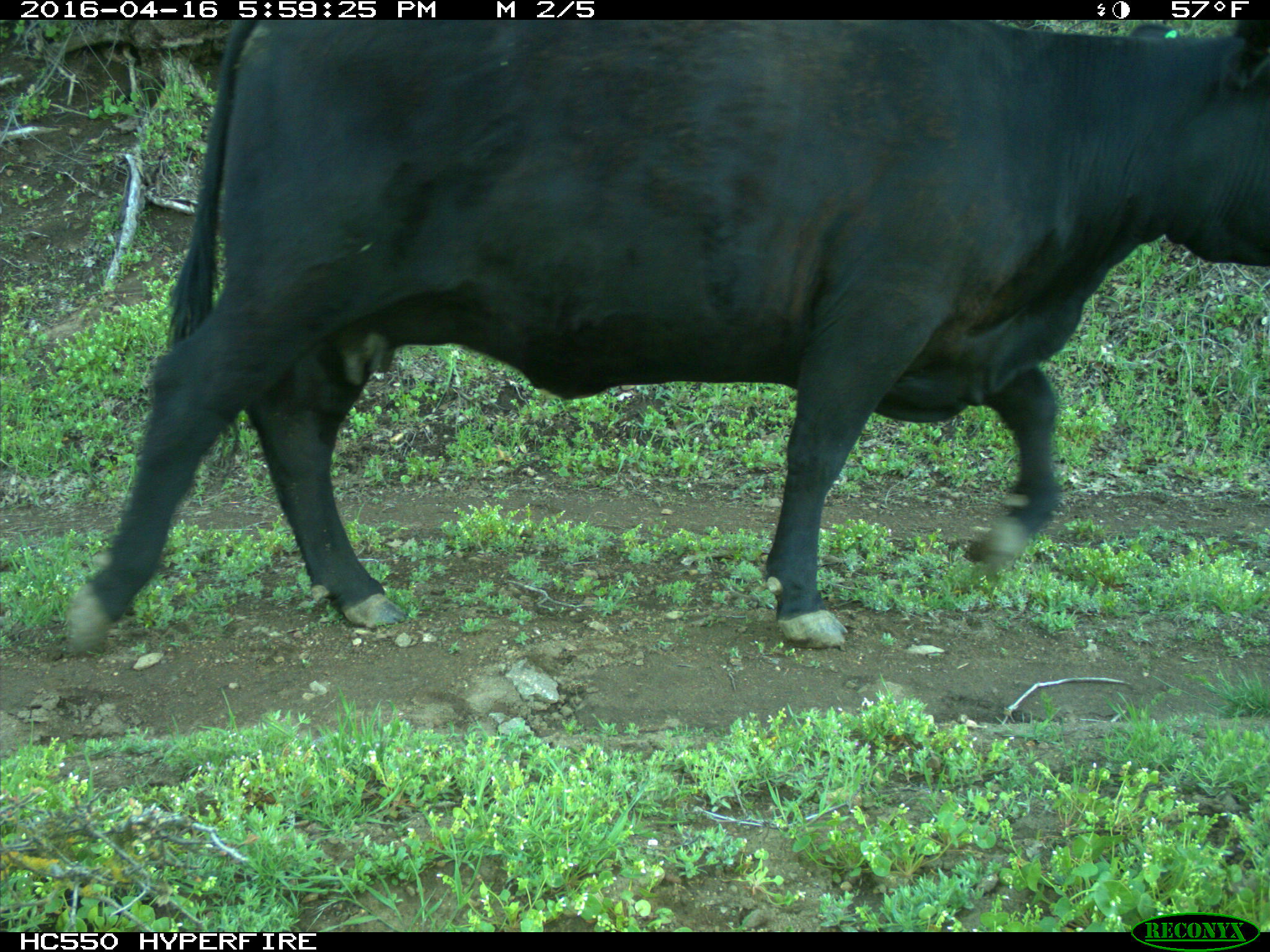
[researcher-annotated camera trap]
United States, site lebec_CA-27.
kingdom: Animalia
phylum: Chordata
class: Mammalia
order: Artiodactyla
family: Bovidae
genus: Bos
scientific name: Bos taurus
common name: domestic cow